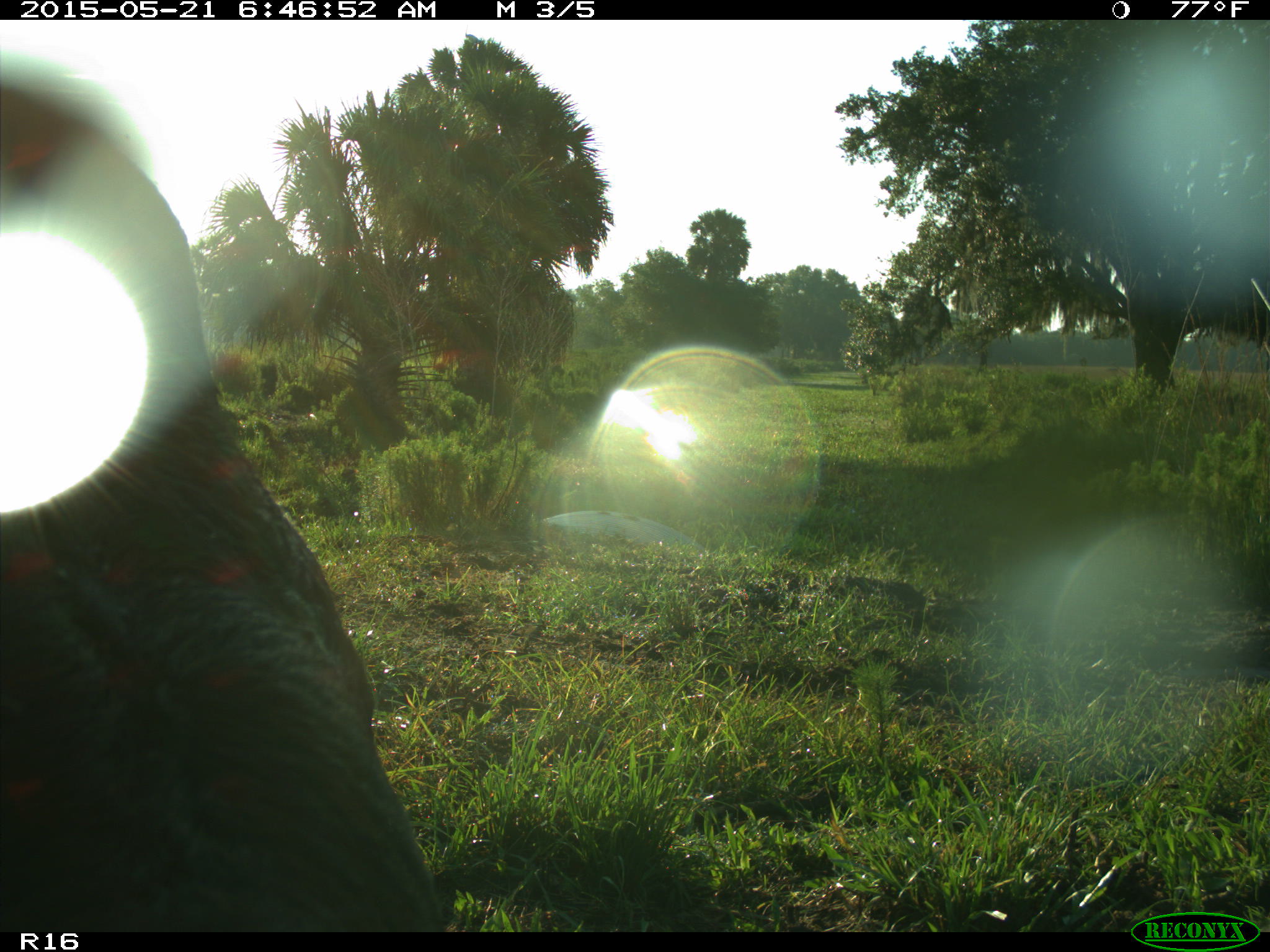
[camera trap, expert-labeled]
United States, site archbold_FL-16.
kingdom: Animalia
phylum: Chordata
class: Mammalia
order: Artiodactyla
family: Bovidae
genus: Bos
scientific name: Bos taurus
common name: domestic cow